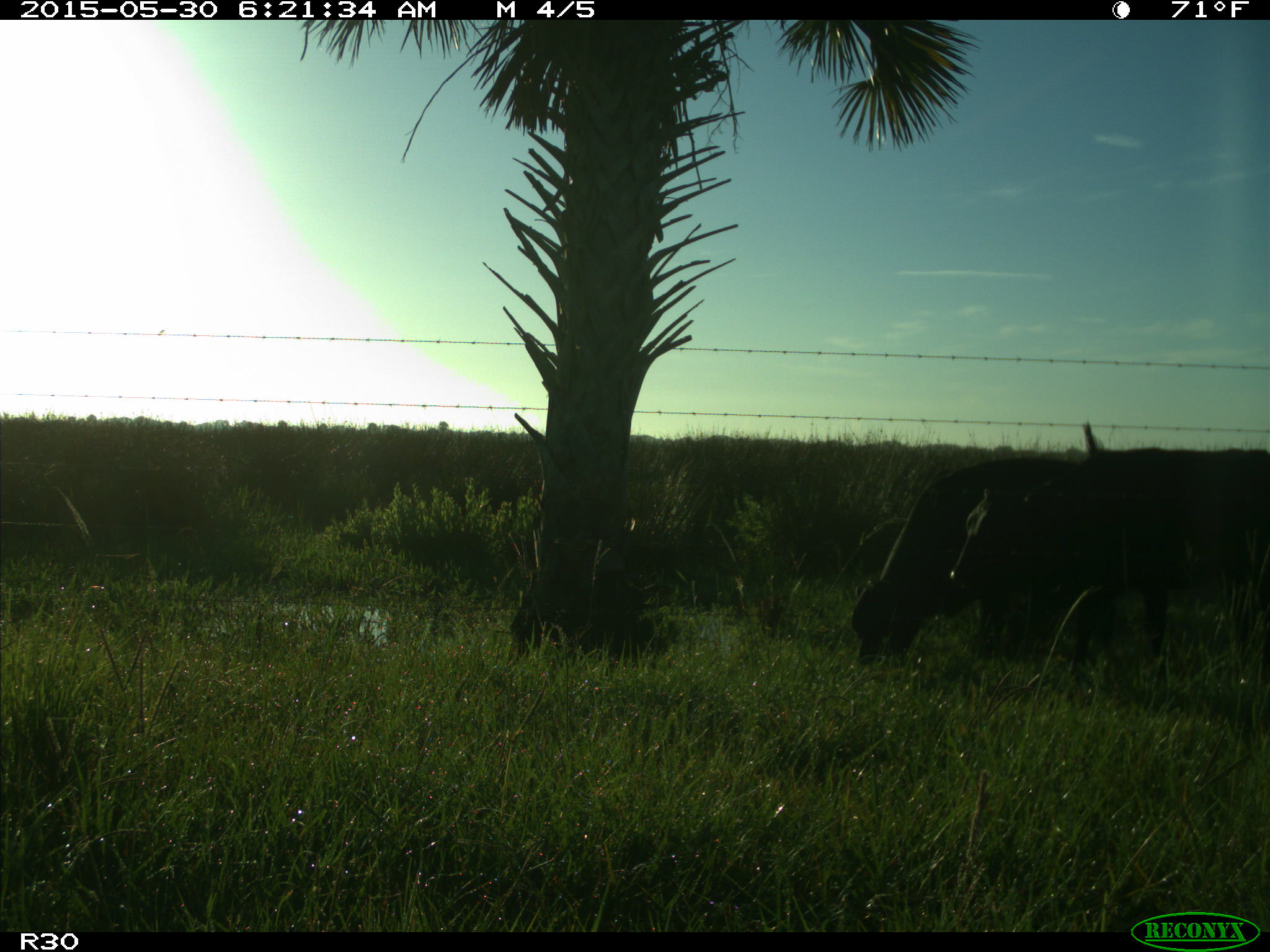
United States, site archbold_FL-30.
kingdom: Animalia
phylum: Chordata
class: Mammalia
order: Artiodactyla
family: Bovidae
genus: Bos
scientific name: Bos taurus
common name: domestic cow